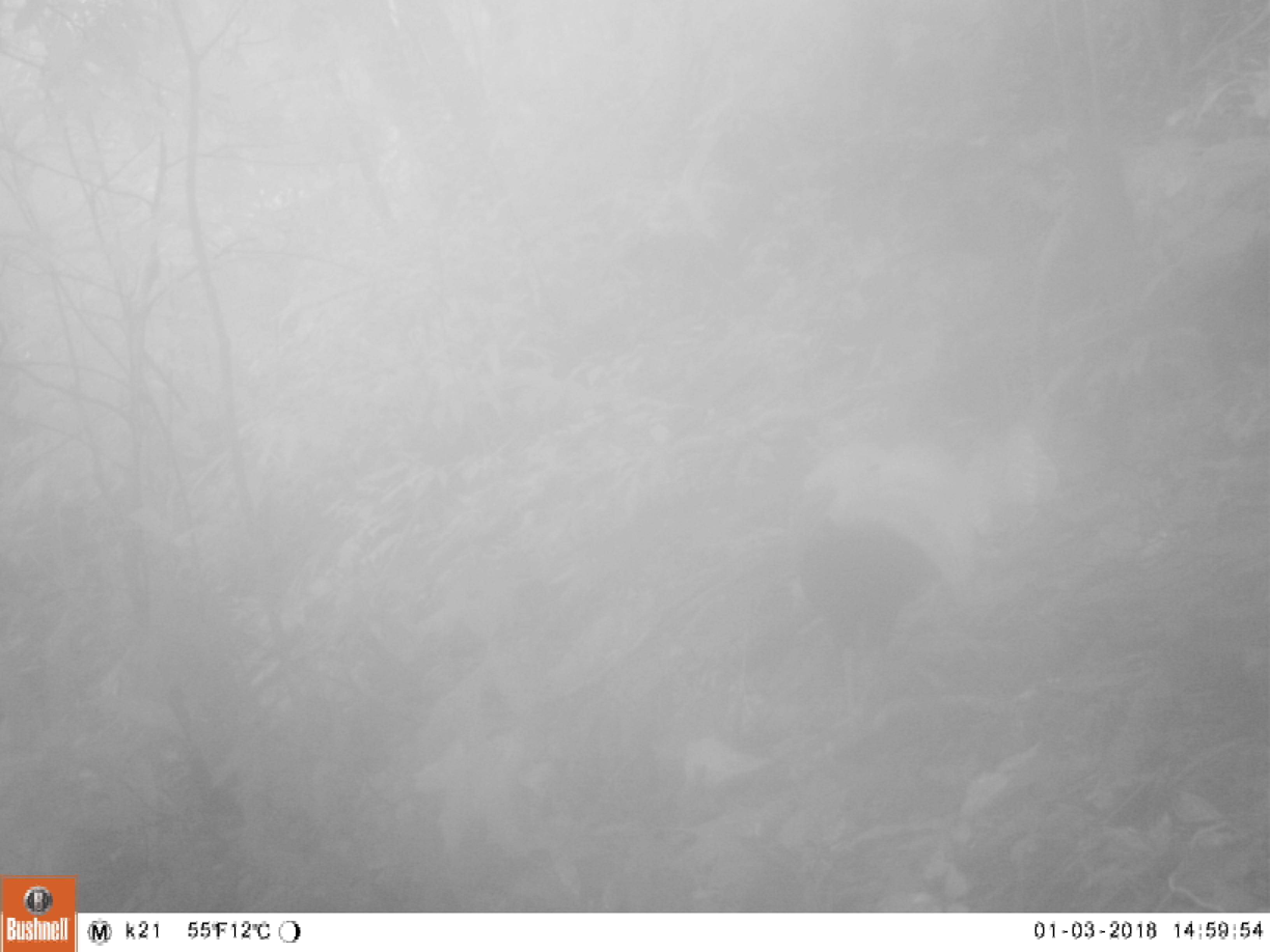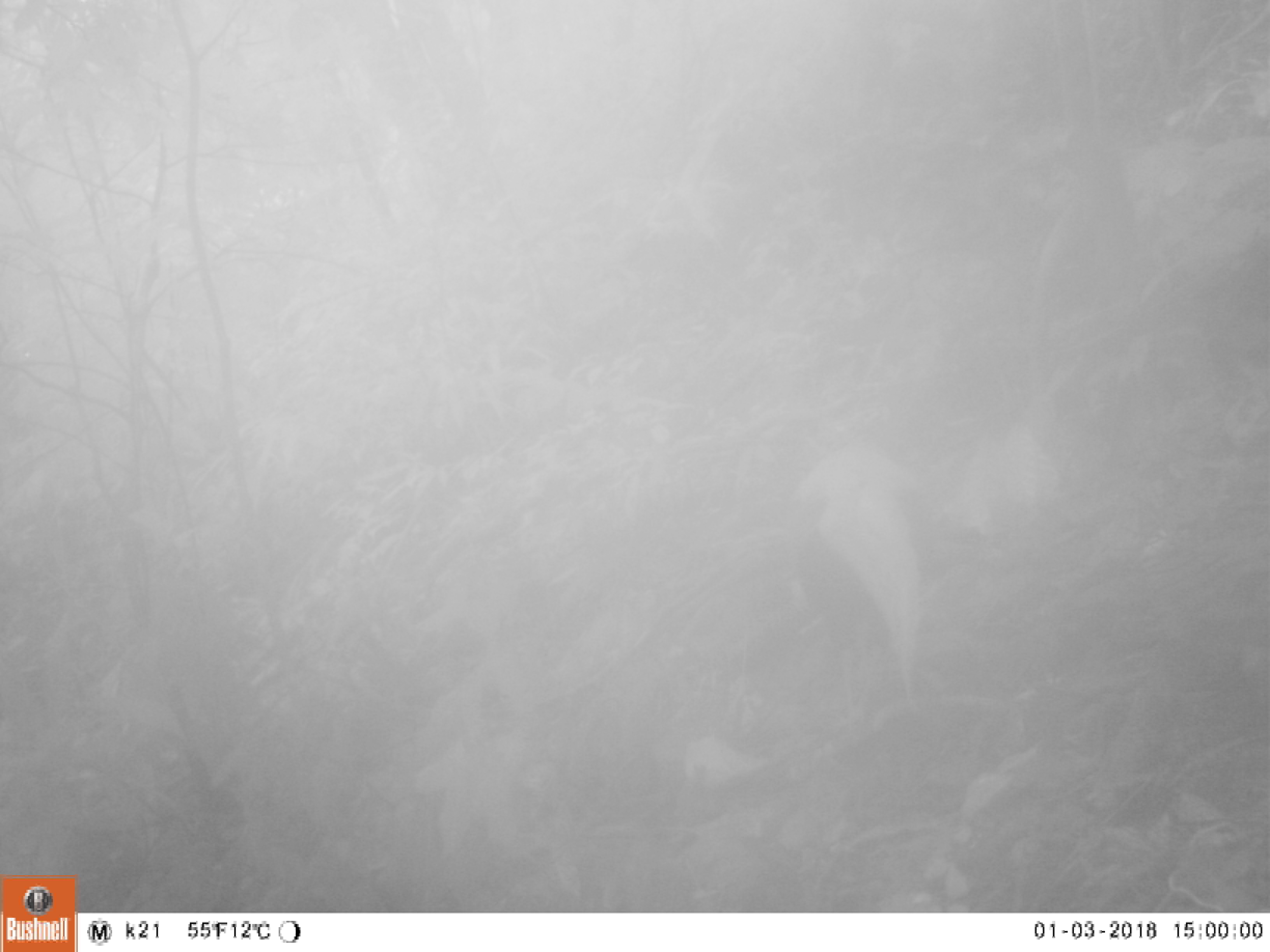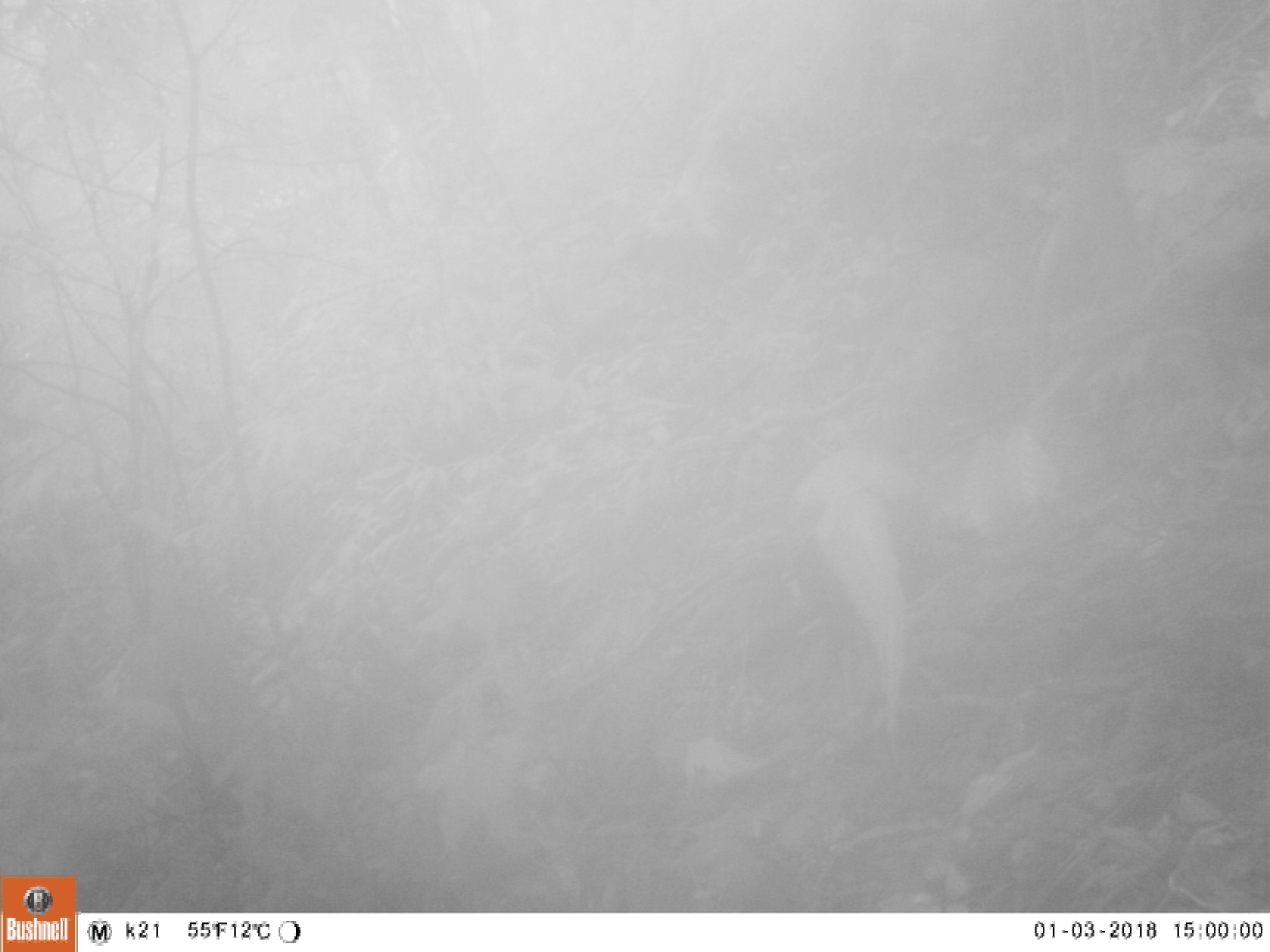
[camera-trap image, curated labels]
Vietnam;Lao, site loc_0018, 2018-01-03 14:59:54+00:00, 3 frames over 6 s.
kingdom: Animalia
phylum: Chordata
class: Aves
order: Galliformes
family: Phasianidae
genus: Lophura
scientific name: Lophura nycthemera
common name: silver pheasant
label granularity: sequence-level